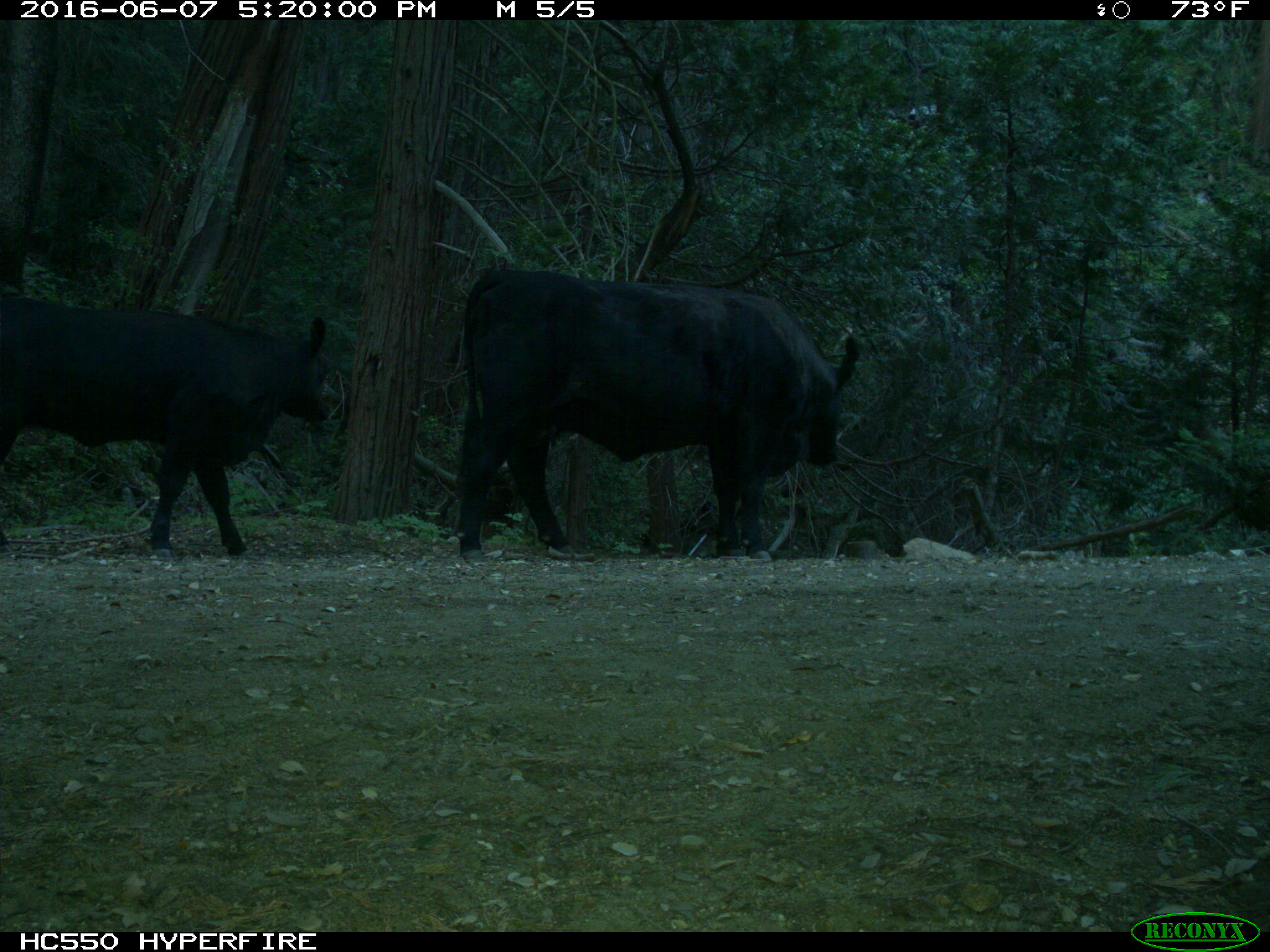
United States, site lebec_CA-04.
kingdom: Animalia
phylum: Chordata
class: Mammalia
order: Artiodactyla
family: Bovidae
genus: Bos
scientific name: Bos taurus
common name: domestic cow